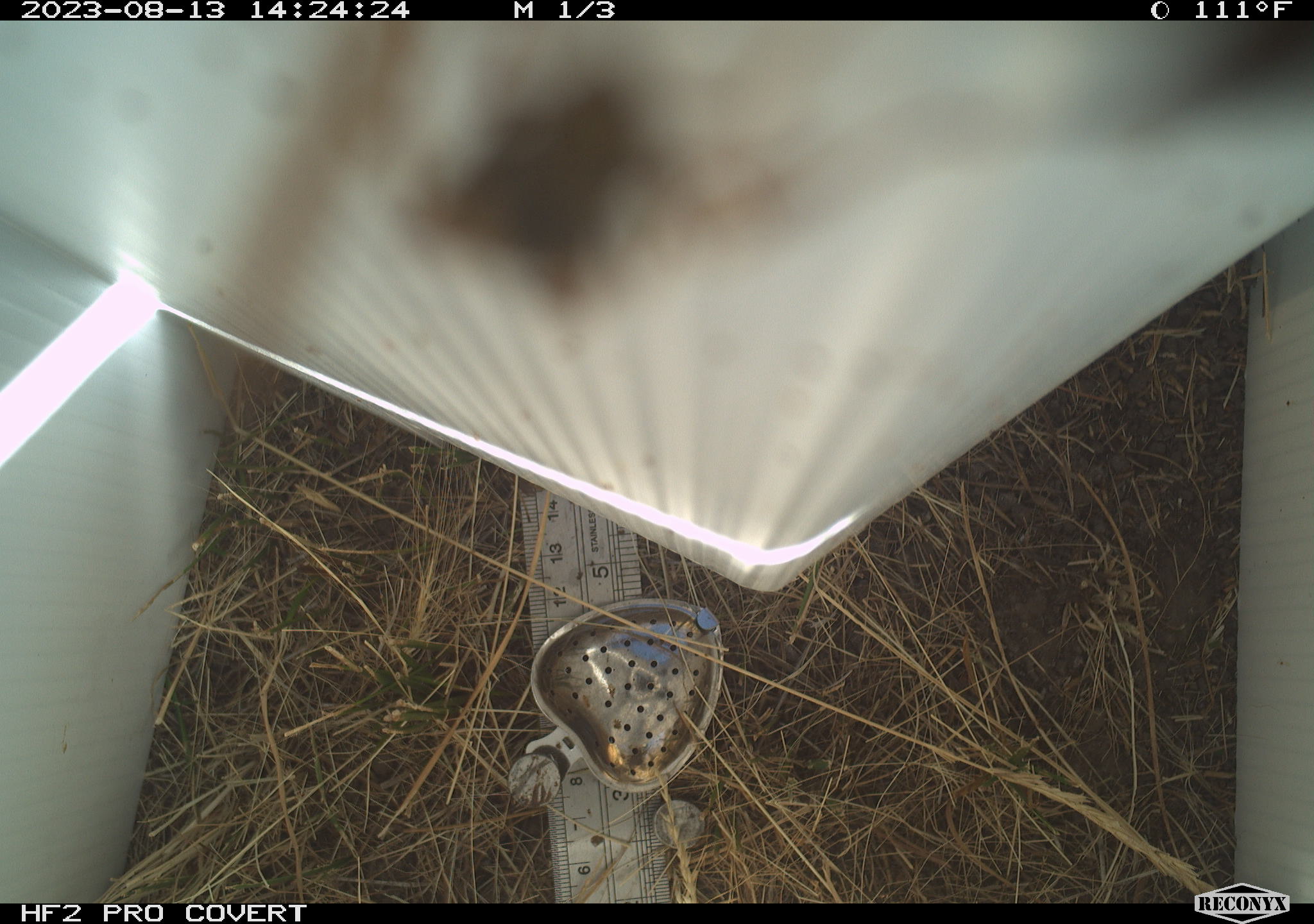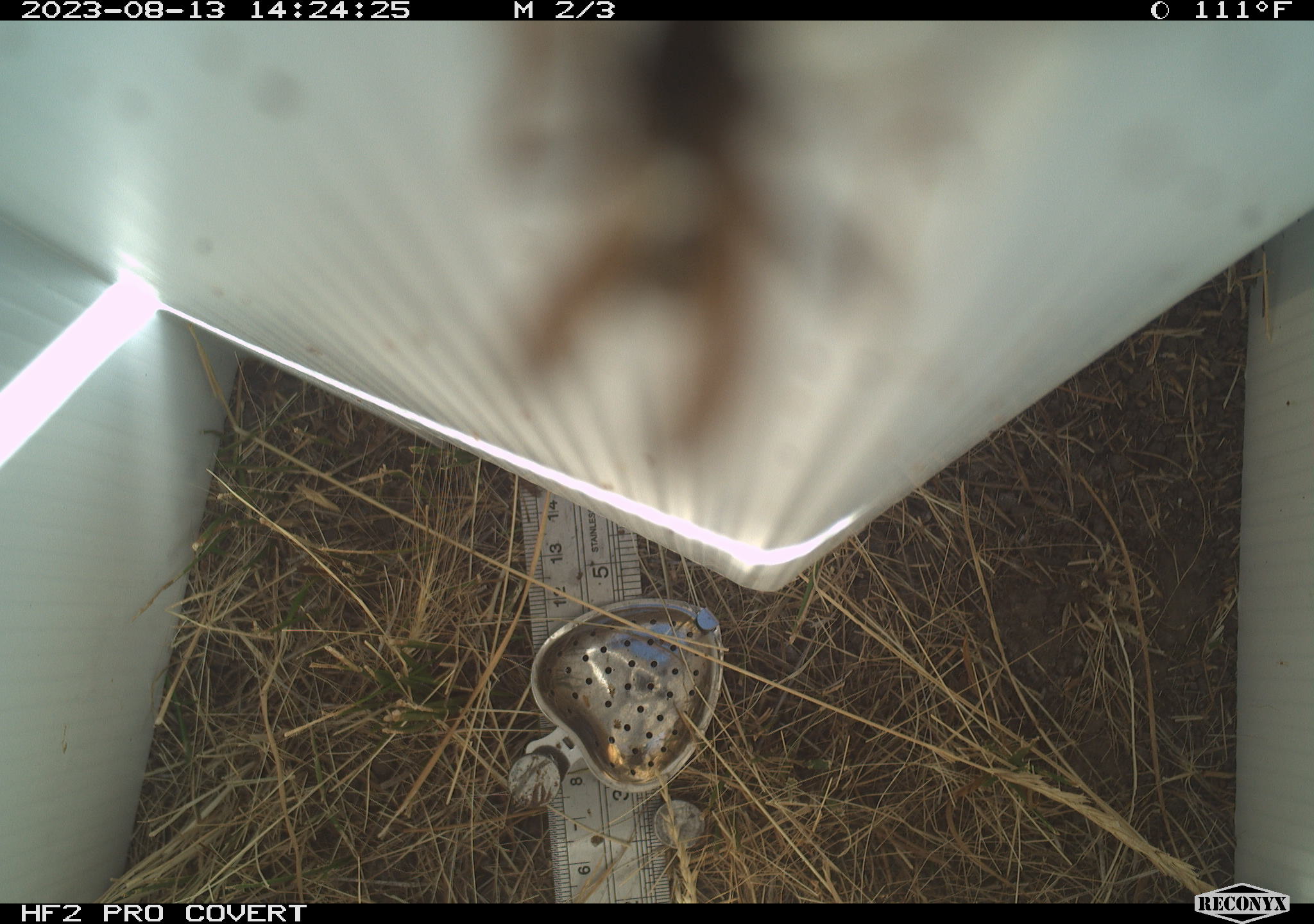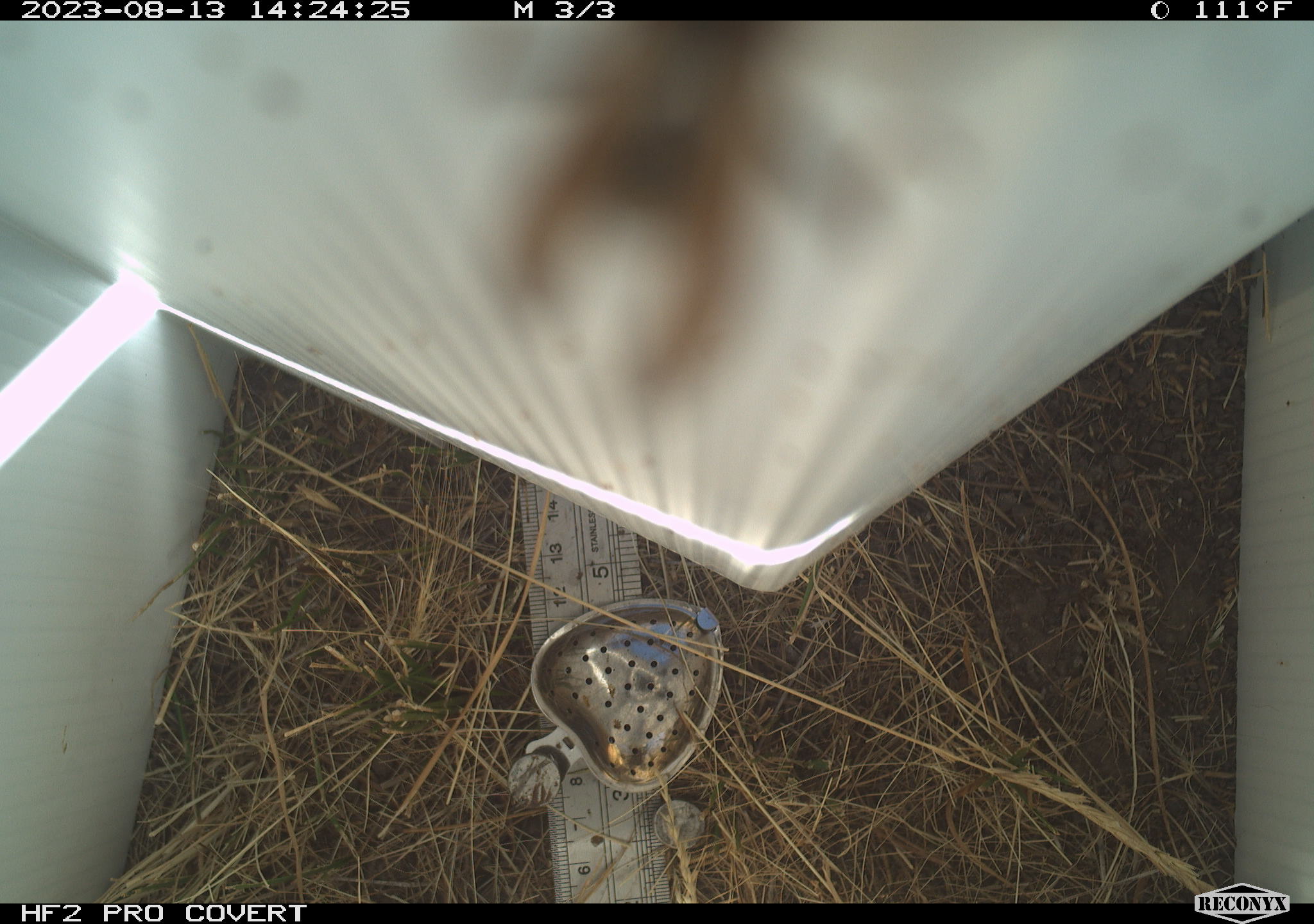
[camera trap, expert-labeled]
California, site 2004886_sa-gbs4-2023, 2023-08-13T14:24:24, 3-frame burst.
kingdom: Animalia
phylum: Arthropoda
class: Insecta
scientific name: Insecta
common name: insect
Insect (Insecta).